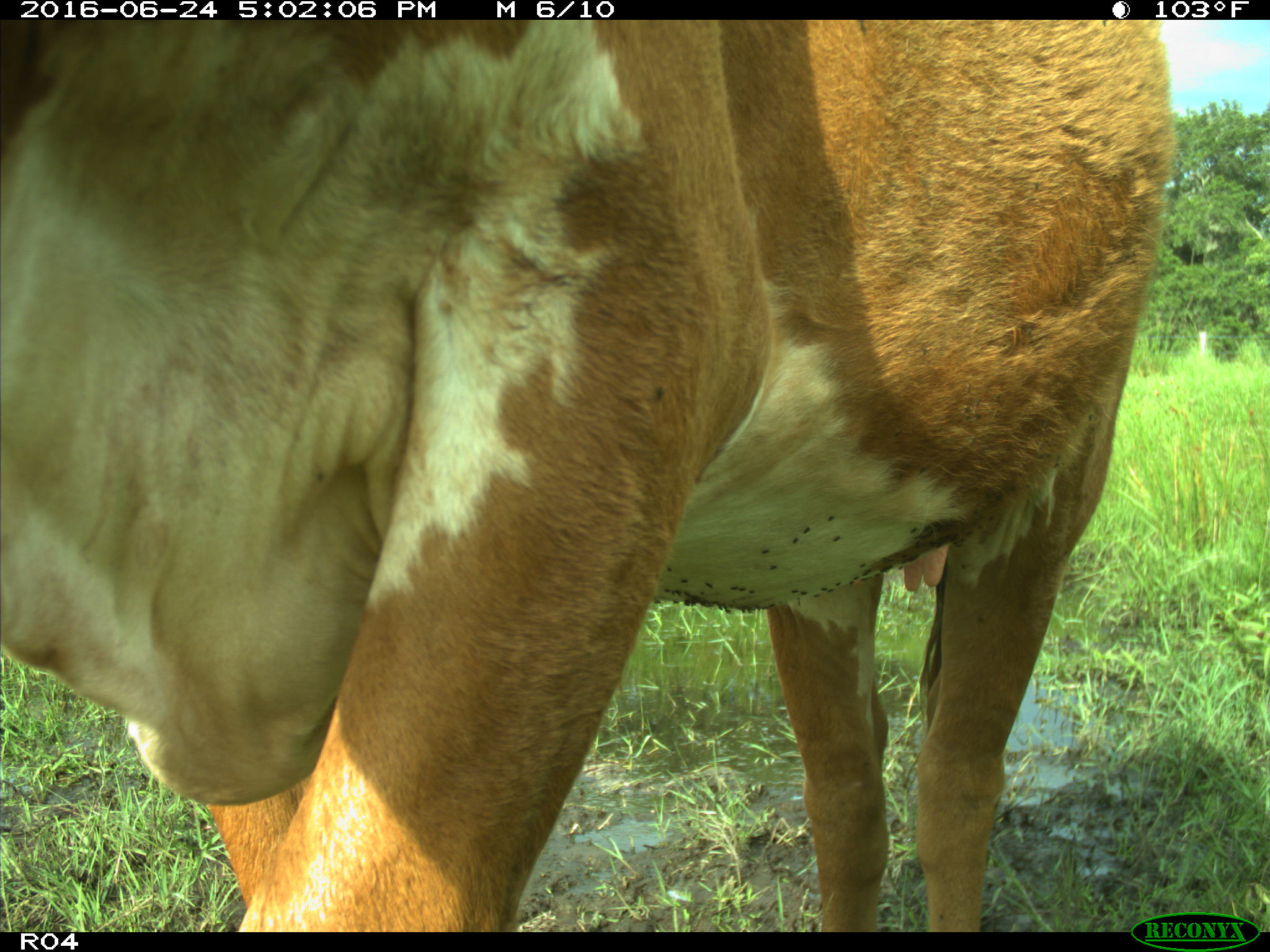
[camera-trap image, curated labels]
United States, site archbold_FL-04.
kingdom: Animalia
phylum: Chordata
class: Mammalia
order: Artiodactyla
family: Bovidae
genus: Bos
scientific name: Bos taurus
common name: domestic cow